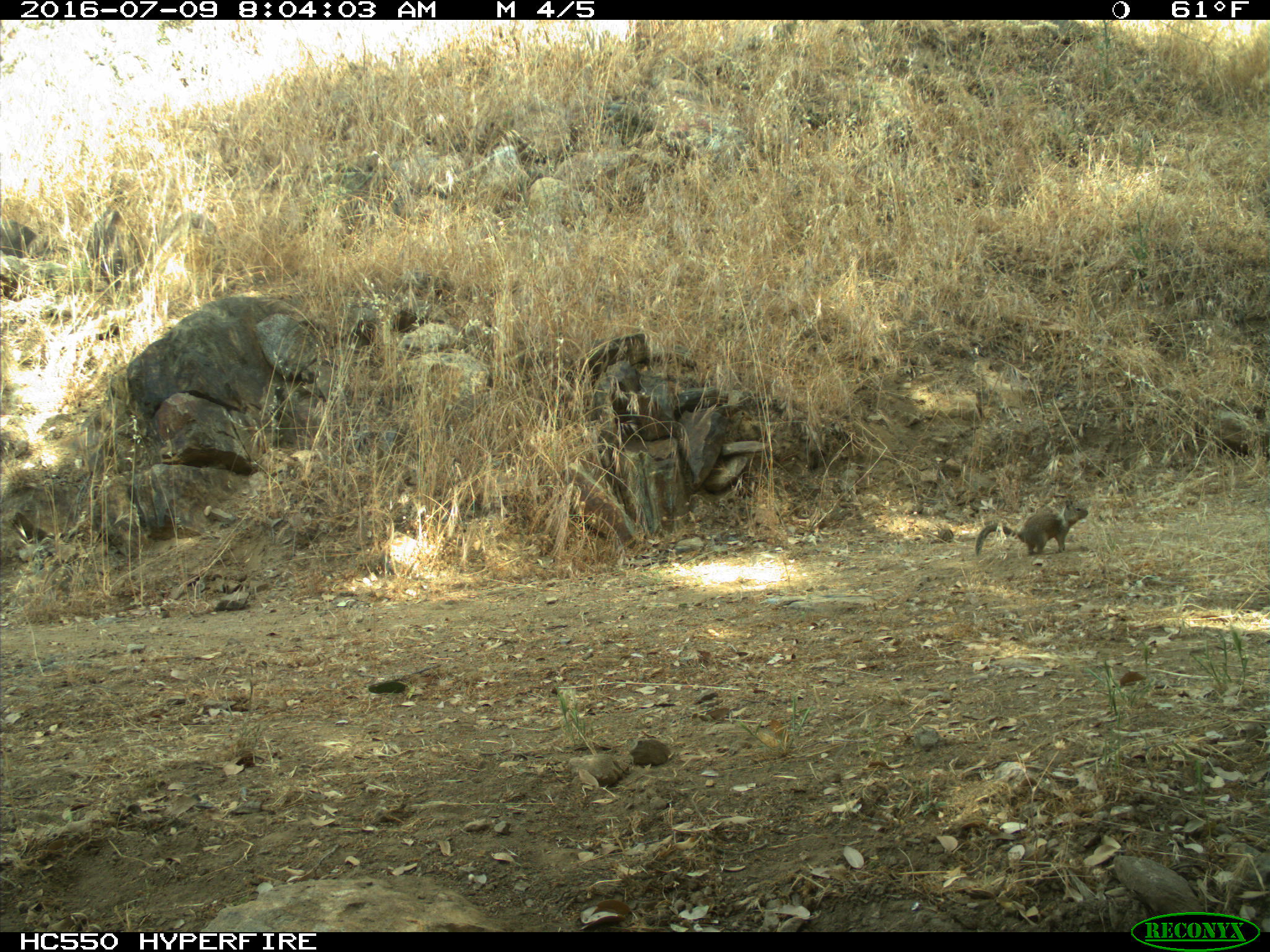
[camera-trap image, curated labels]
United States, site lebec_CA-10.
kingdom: Animalia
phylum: Chordata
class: Mammalia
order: Rodentia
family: Sciuridae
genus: Otospermophilus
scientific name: Otospermophilus beecheyi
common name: california ground squirrel